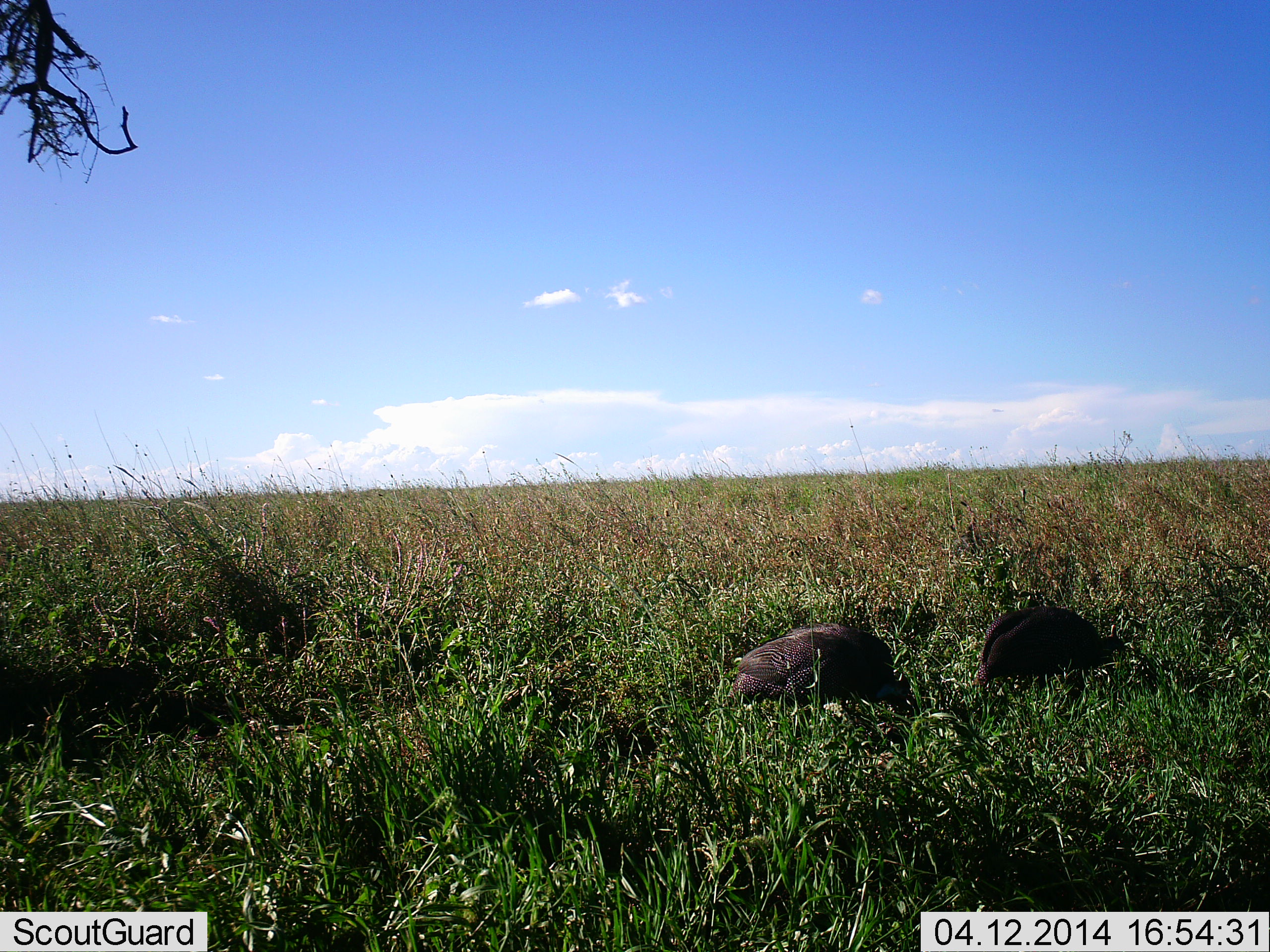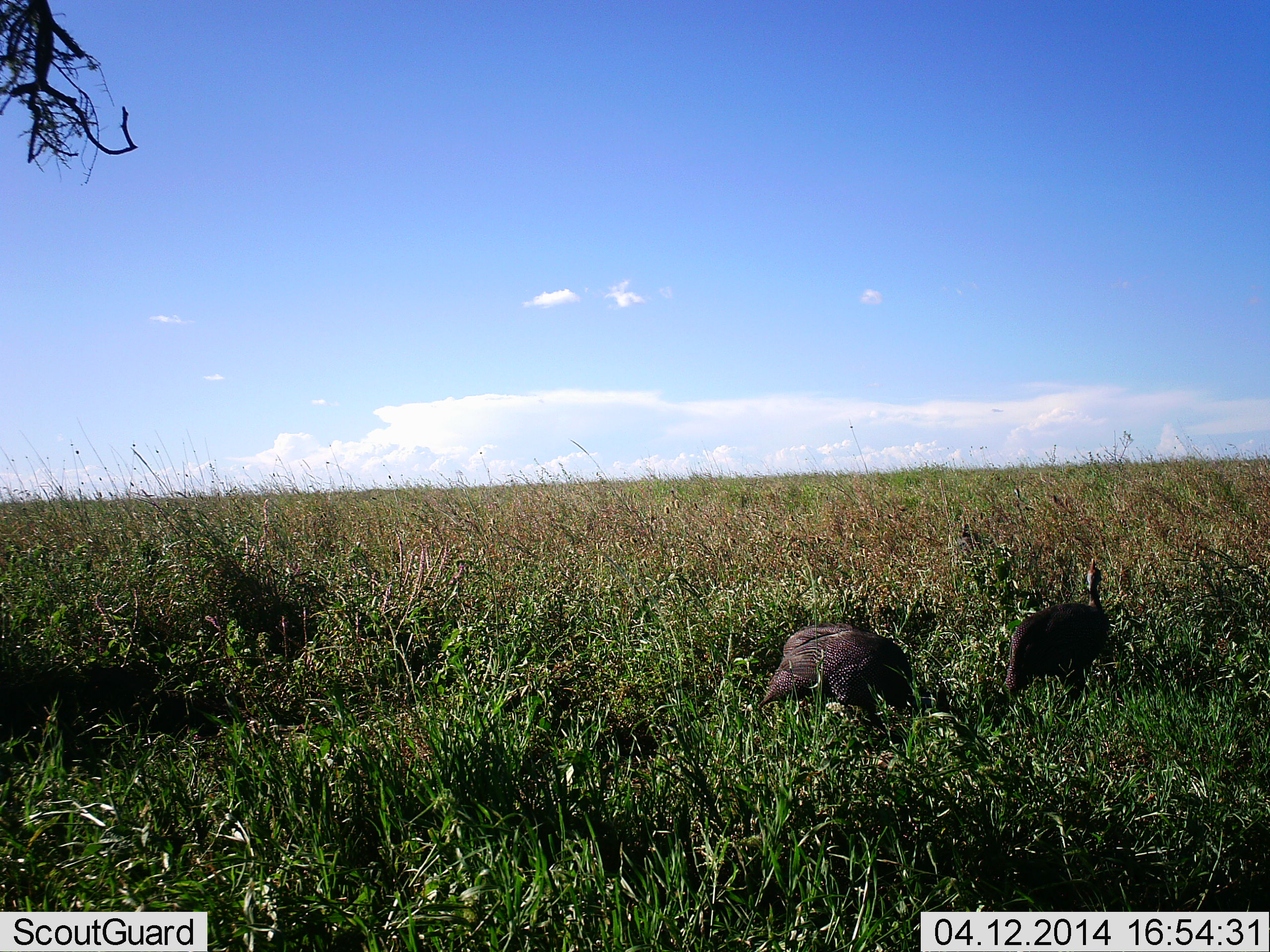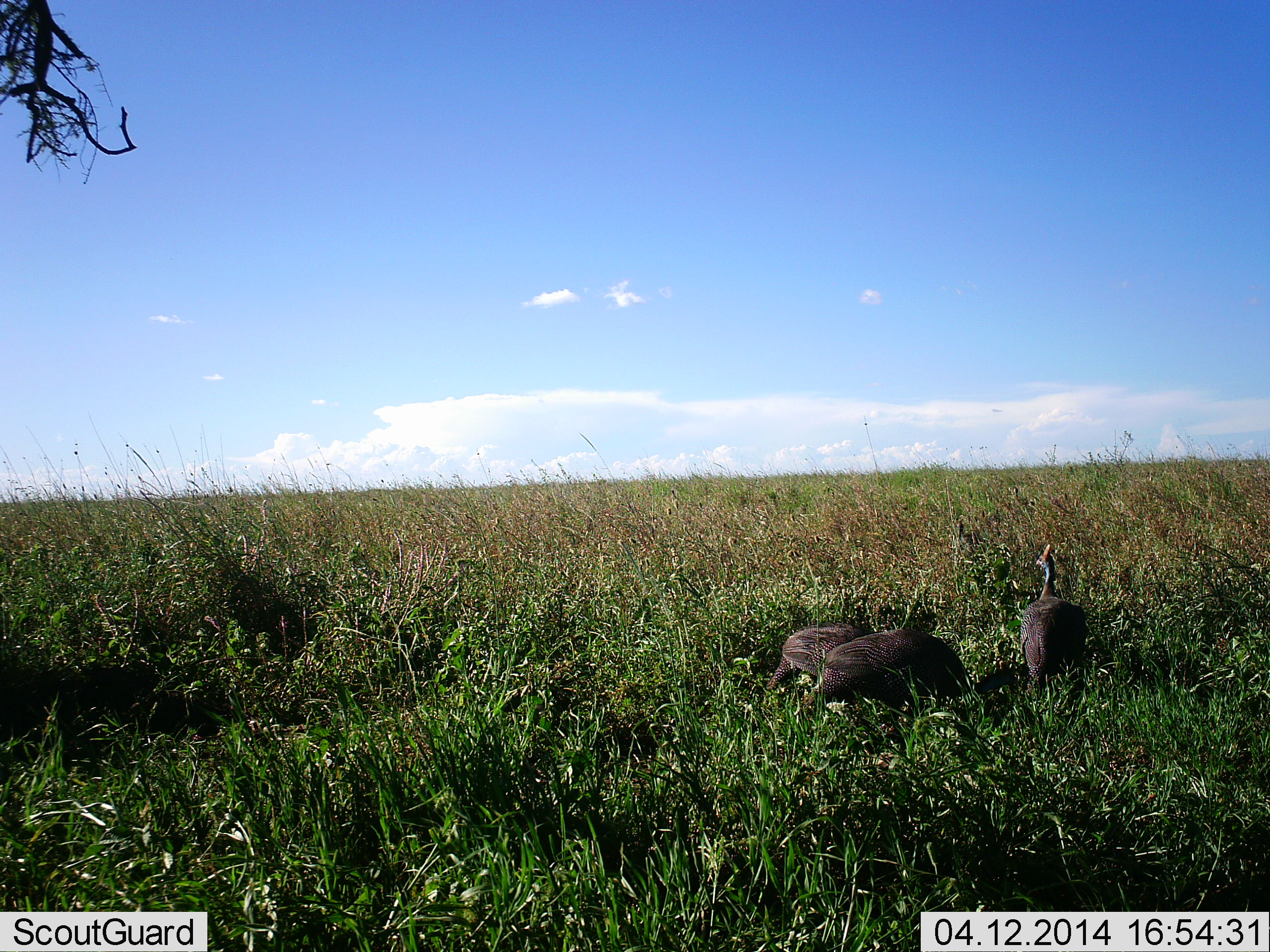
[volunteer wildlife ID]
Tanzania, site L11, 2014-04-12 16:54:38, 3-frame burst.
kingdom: Animalia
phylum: Chordata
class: Aves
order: Galliformes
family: Numididae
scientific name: Numididae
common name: guinea fowl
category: guineafowl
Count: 3.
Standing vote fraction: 20%.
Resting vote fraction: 10%.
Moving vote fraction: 80%.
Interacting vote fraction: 0%.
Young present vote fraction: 0%.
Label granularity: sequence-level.